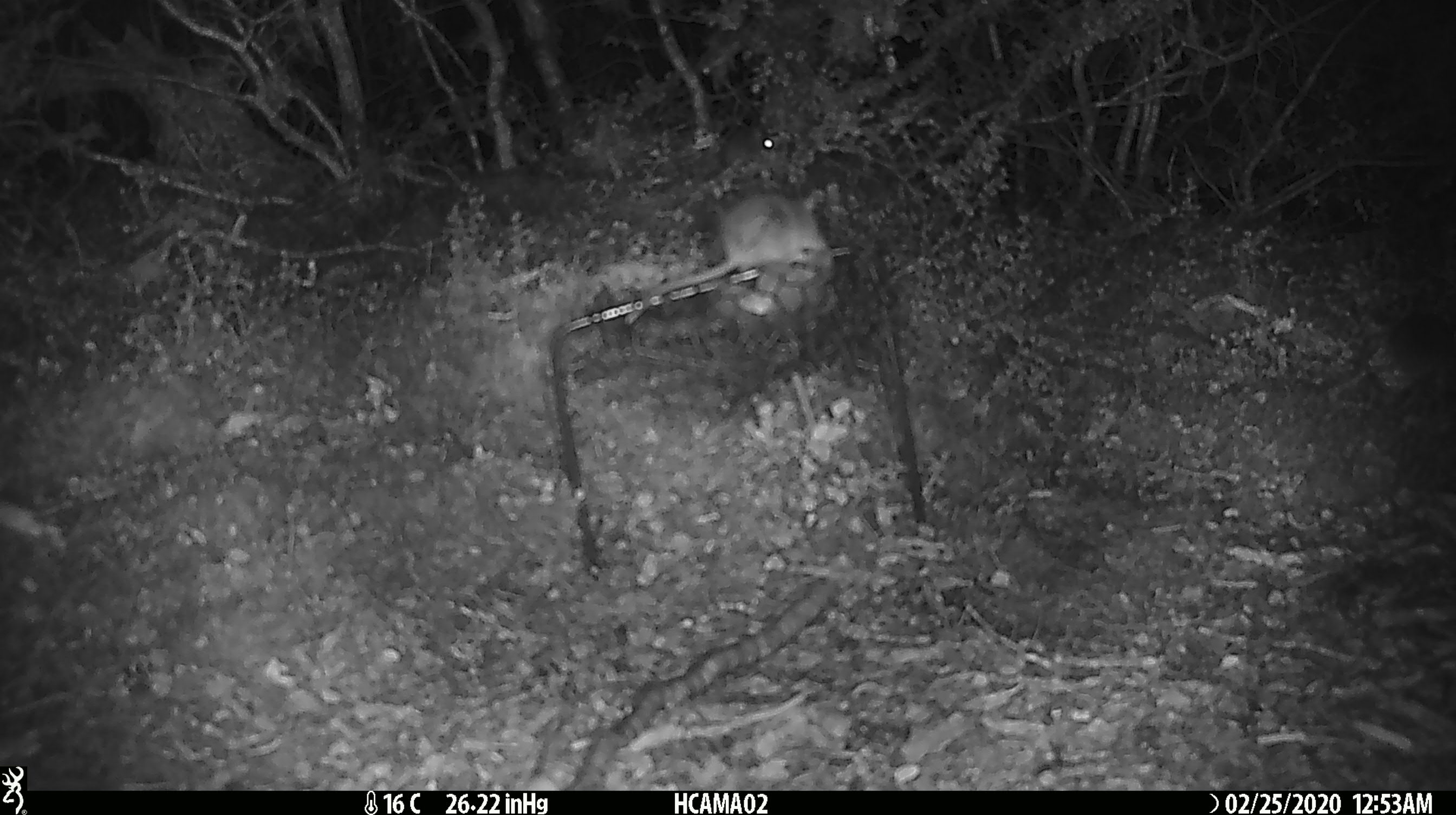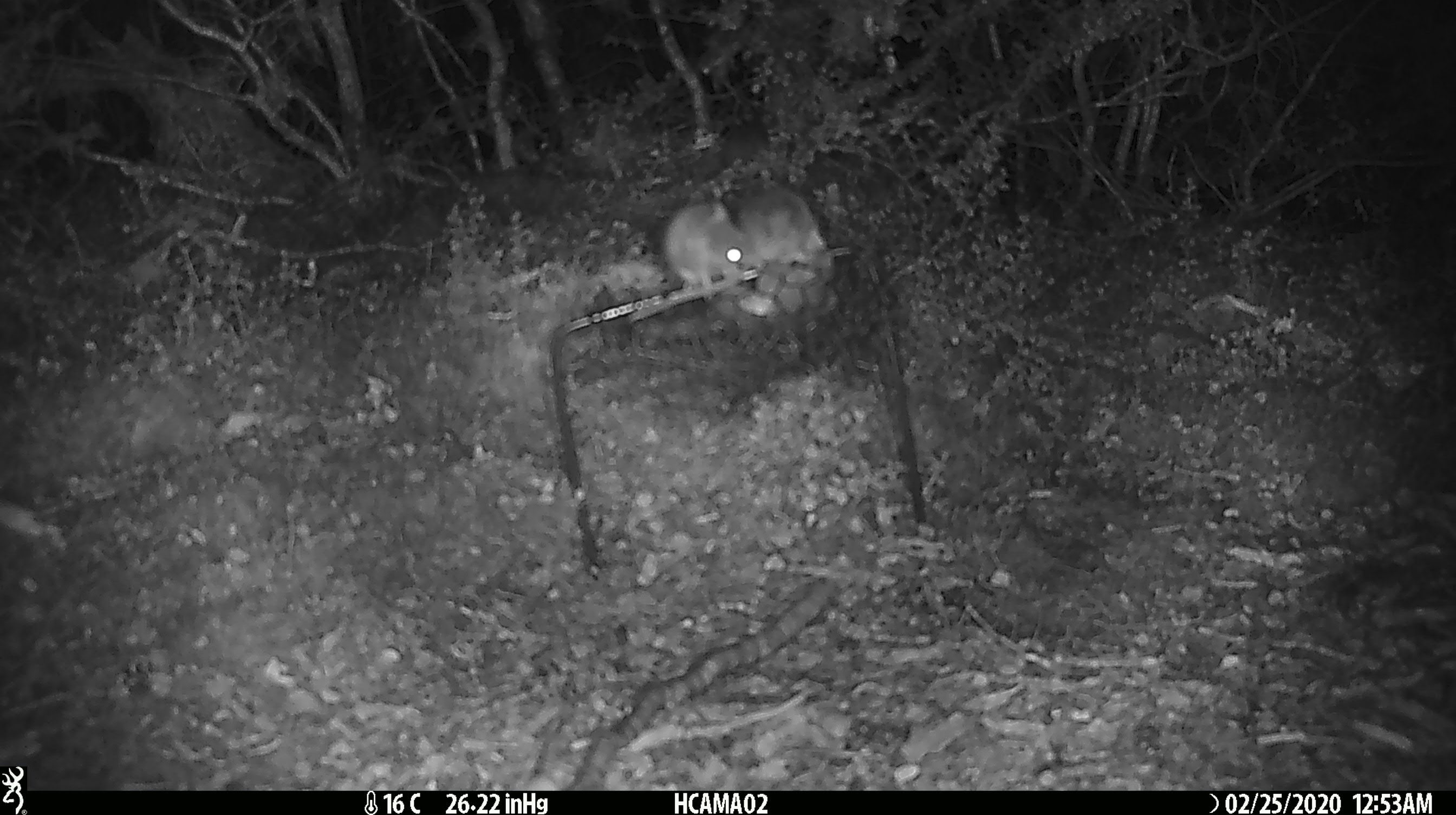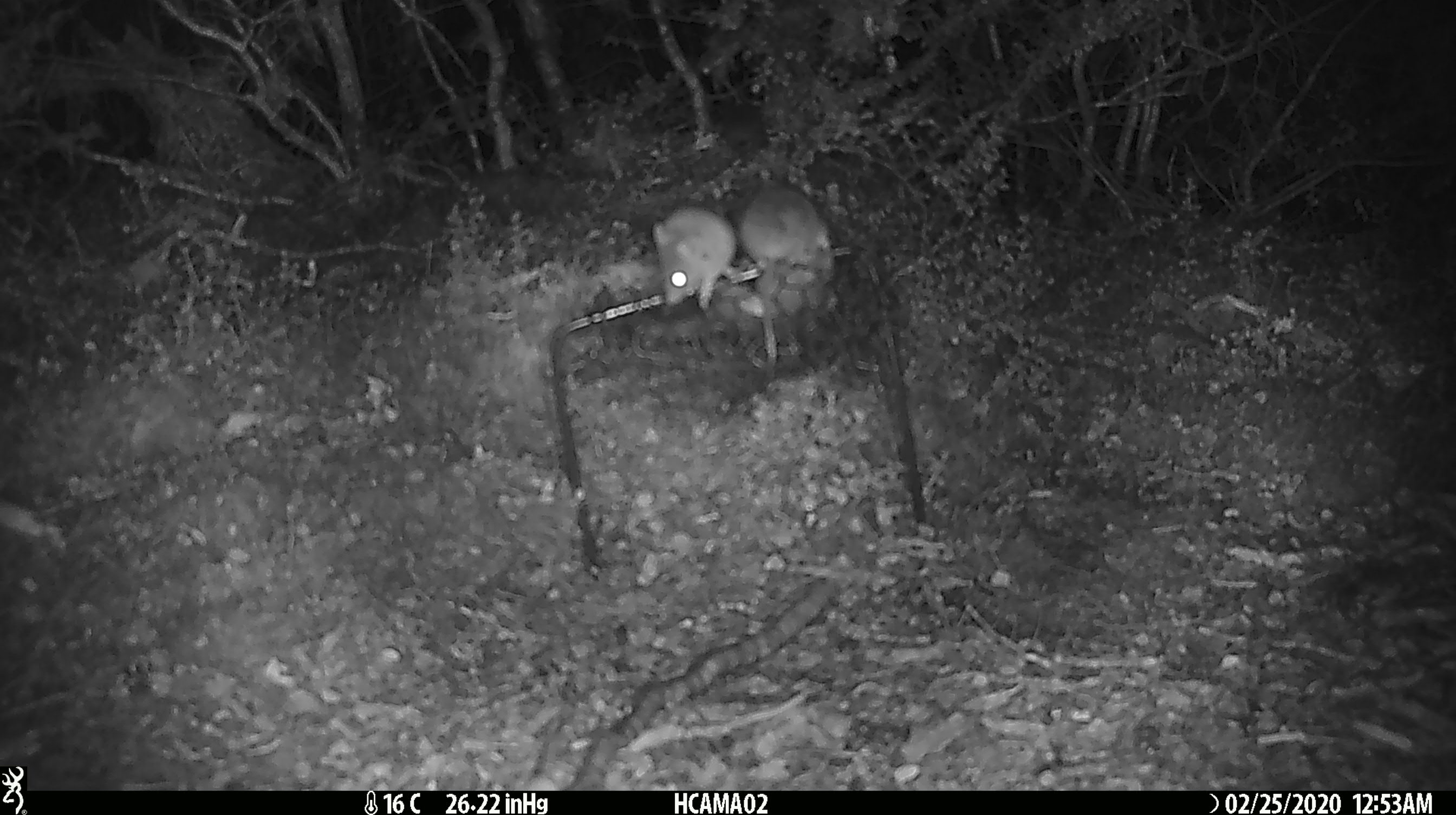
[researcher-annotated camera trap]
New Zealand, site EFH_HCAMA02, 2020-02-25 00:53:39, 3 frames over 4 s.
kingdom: Animalia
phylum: Chordata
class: Mammalia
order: Rodentia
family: Muridae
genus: Mus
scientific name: Mus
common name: mouse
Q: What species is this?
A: Mouse (Mus).